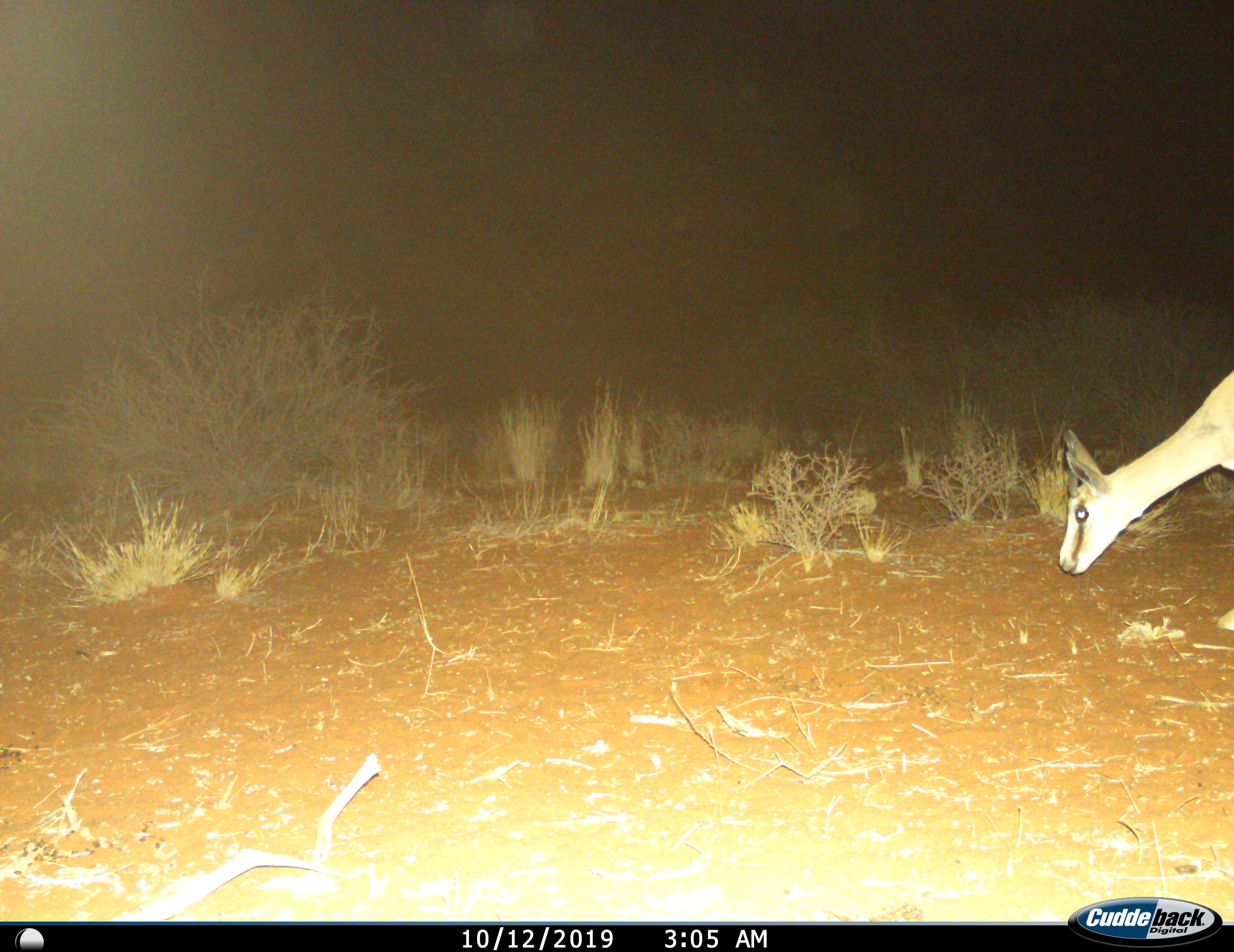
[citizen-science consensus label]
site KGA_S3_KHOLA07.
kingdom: Animalia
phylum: Chordata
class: Mammalia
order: Artiodactyla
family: Bovidae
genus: Antidorcas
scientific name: Antidorcas marsupialis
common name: springbok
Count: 1.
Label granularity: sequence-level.